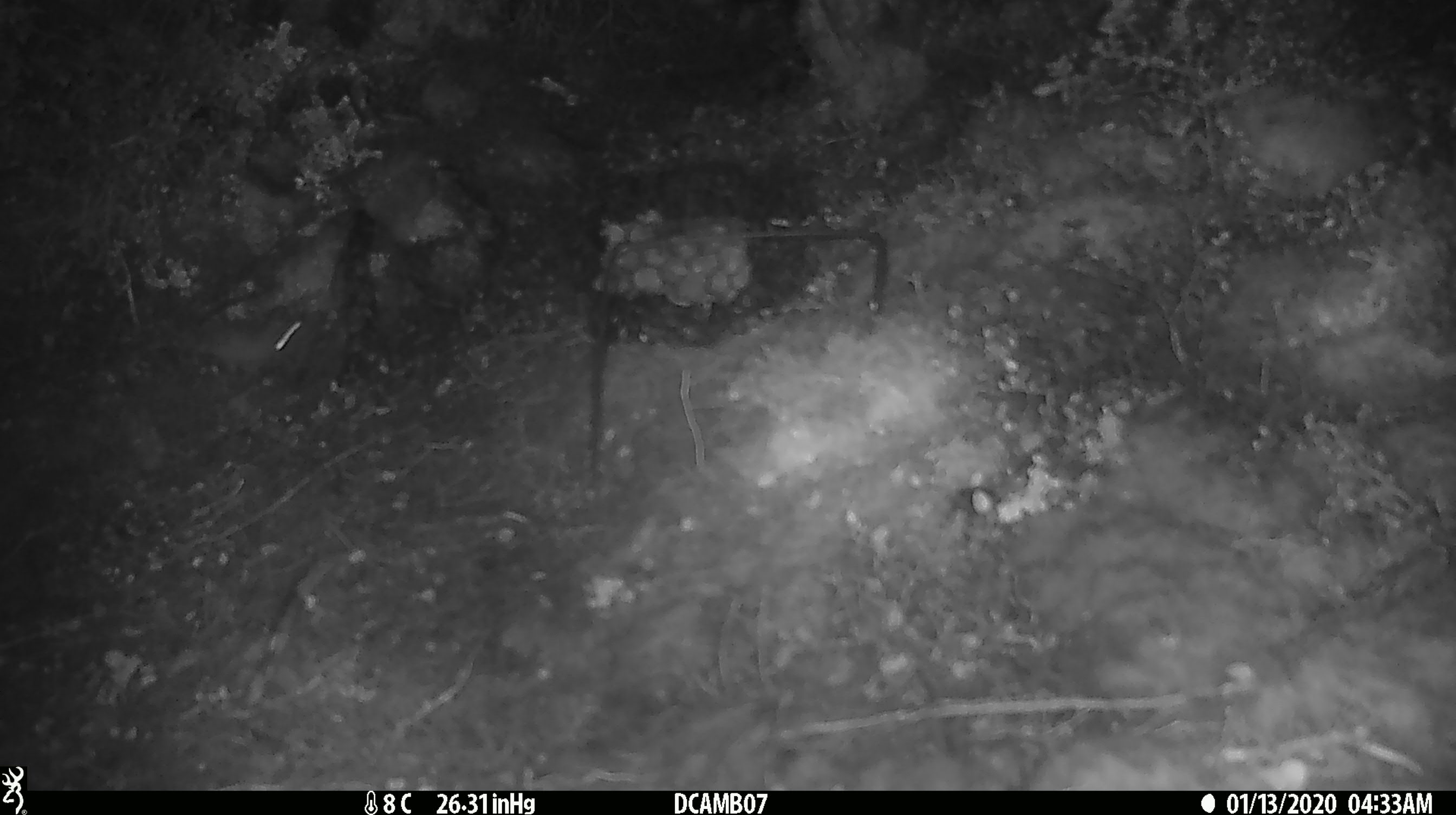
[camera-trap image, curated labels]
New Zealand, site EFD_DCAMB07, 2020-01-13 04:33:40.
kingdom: Animalia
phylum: Chordata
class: Mammalia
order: Rodentia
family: Muridae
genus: Mus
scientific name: Mus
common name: mouse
Mouse (Mus).